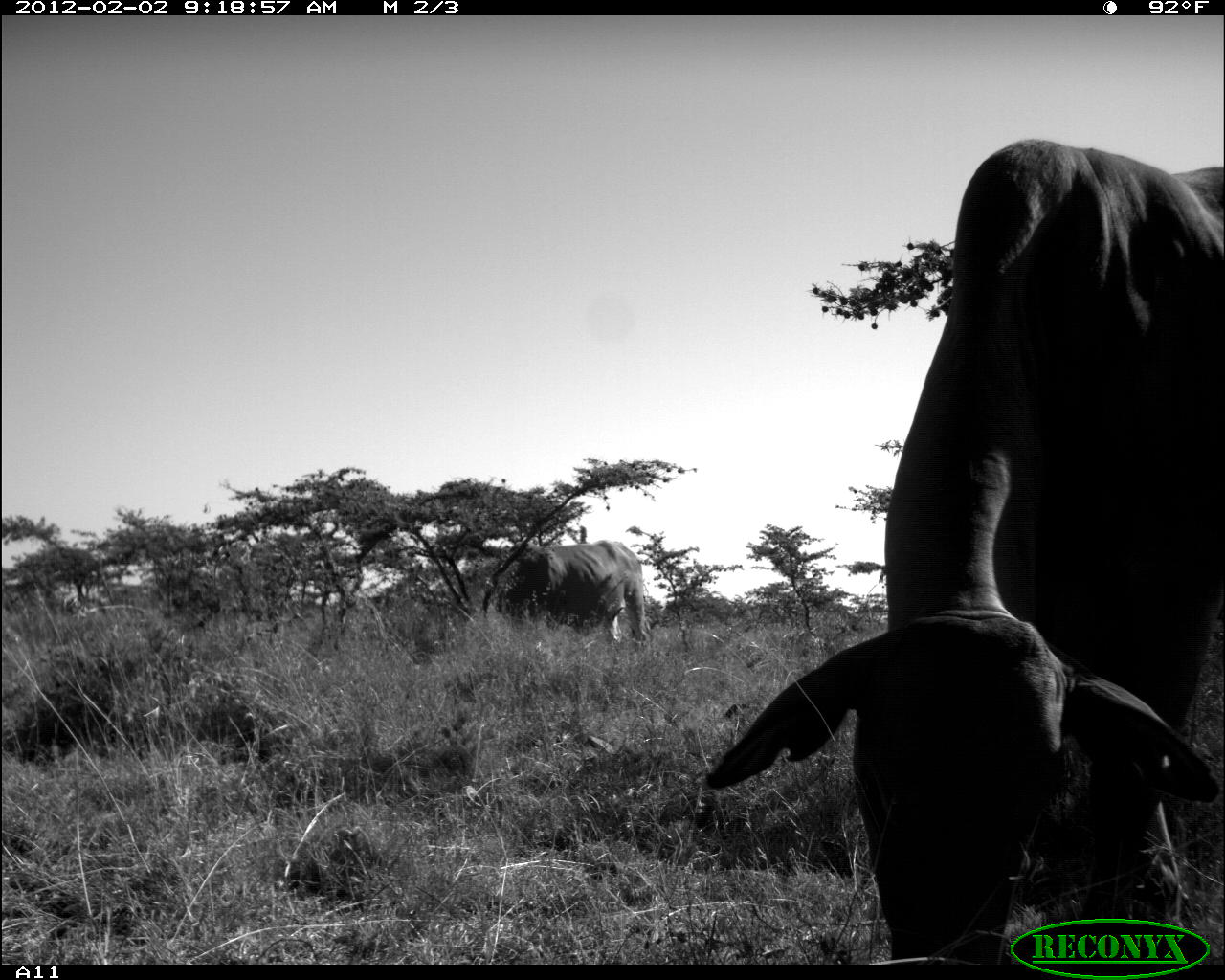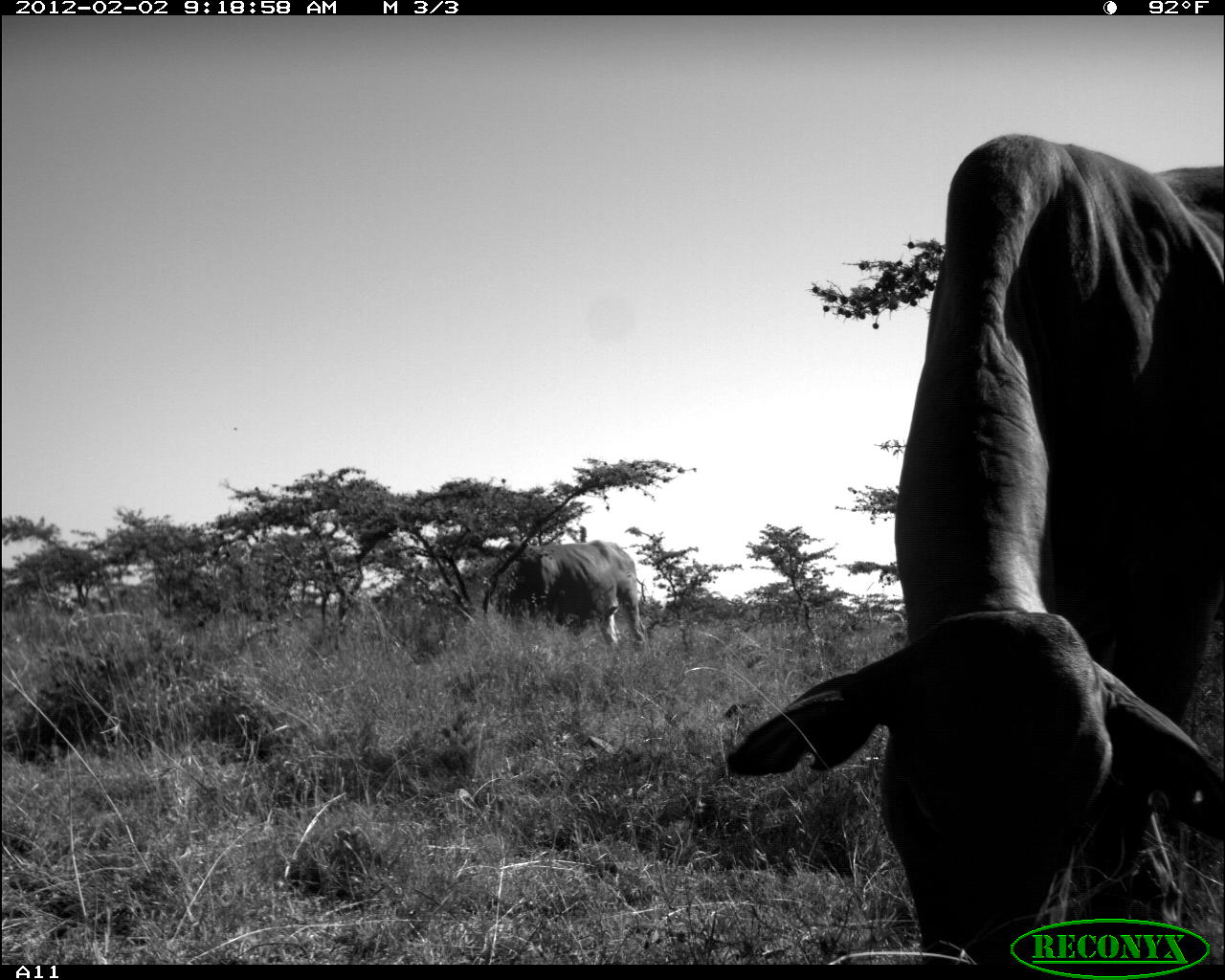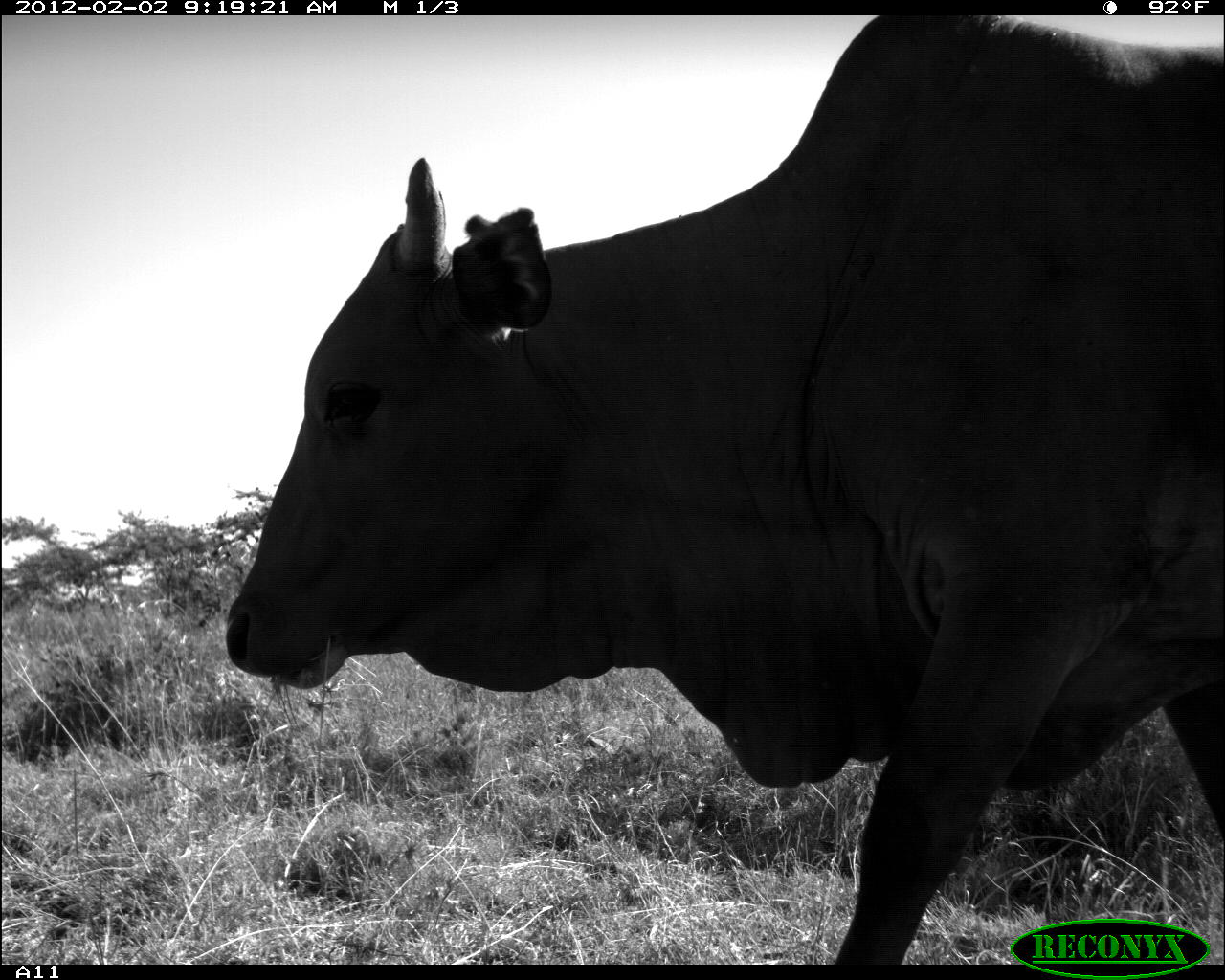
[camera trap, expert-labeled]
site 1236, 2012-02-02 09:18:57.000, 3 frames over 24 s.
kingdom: Animalia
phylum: Chordata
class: Mammalia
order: Artiodactyla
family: Bovidae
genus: Bos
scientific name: Bos taurus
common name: domestic cattle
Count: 2.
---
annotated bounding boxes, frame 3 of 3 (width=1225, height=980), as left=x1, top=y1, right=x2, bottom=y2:
bos taurus: left=221, top=15, right=1225, bottom=964